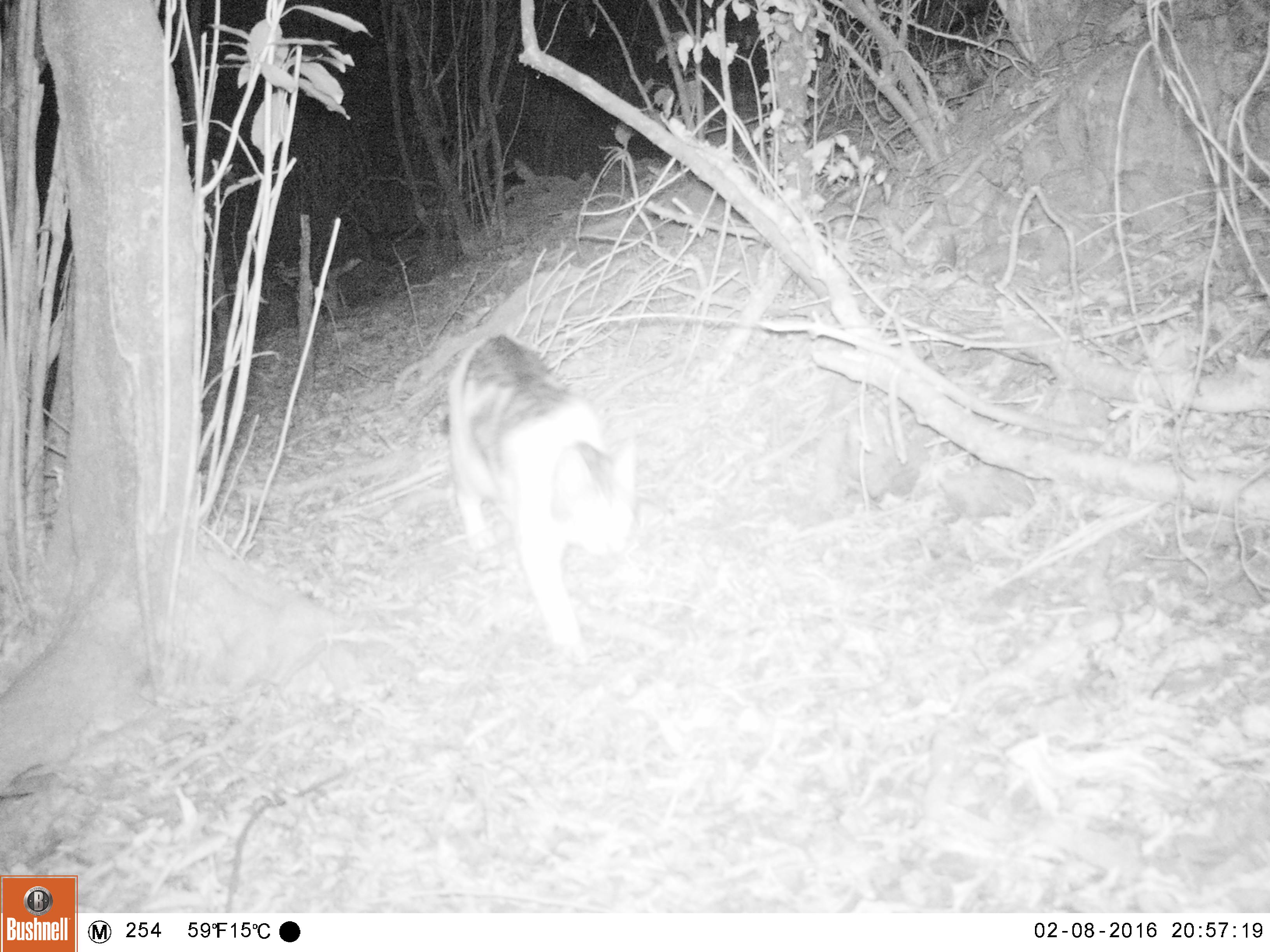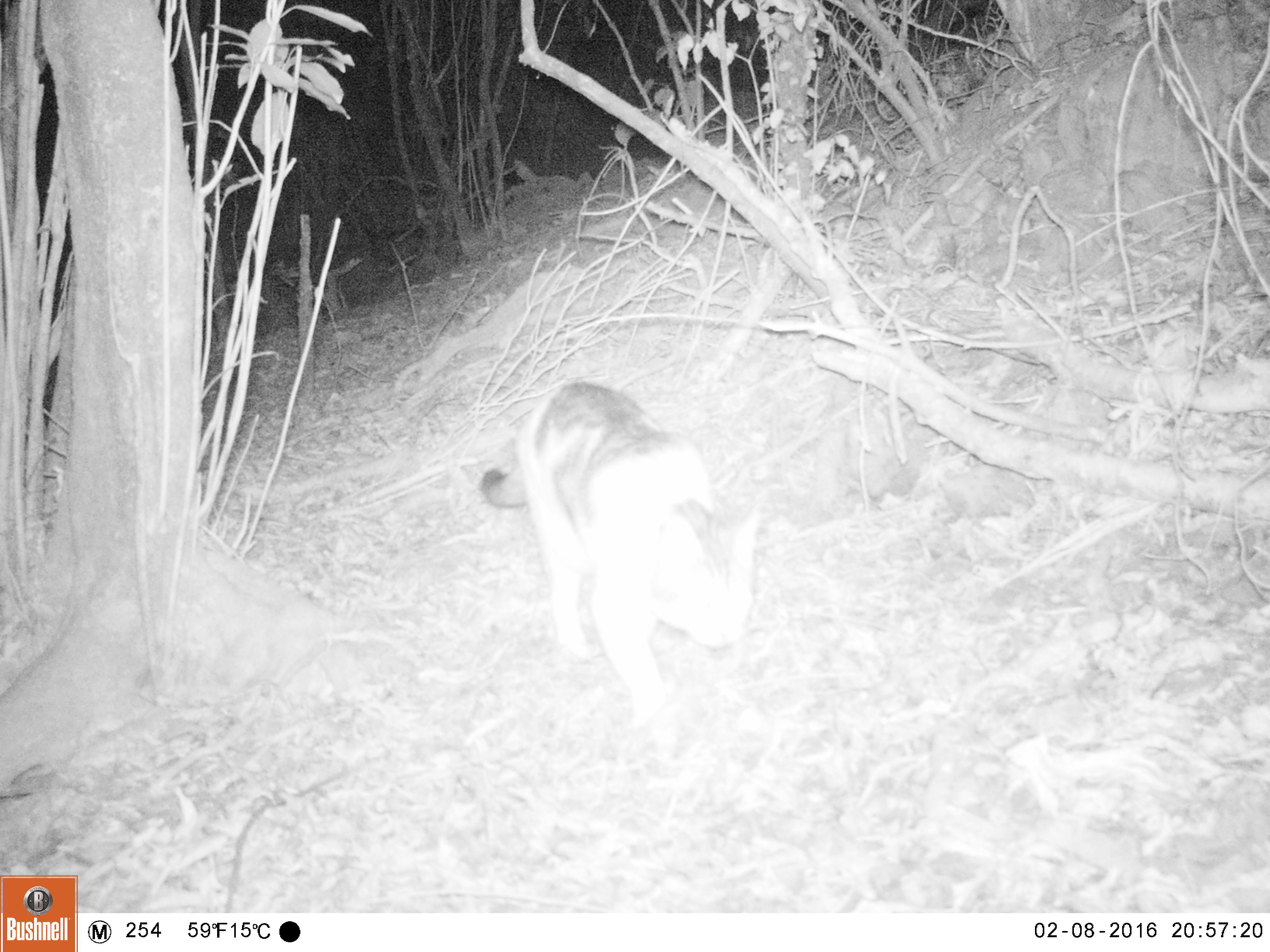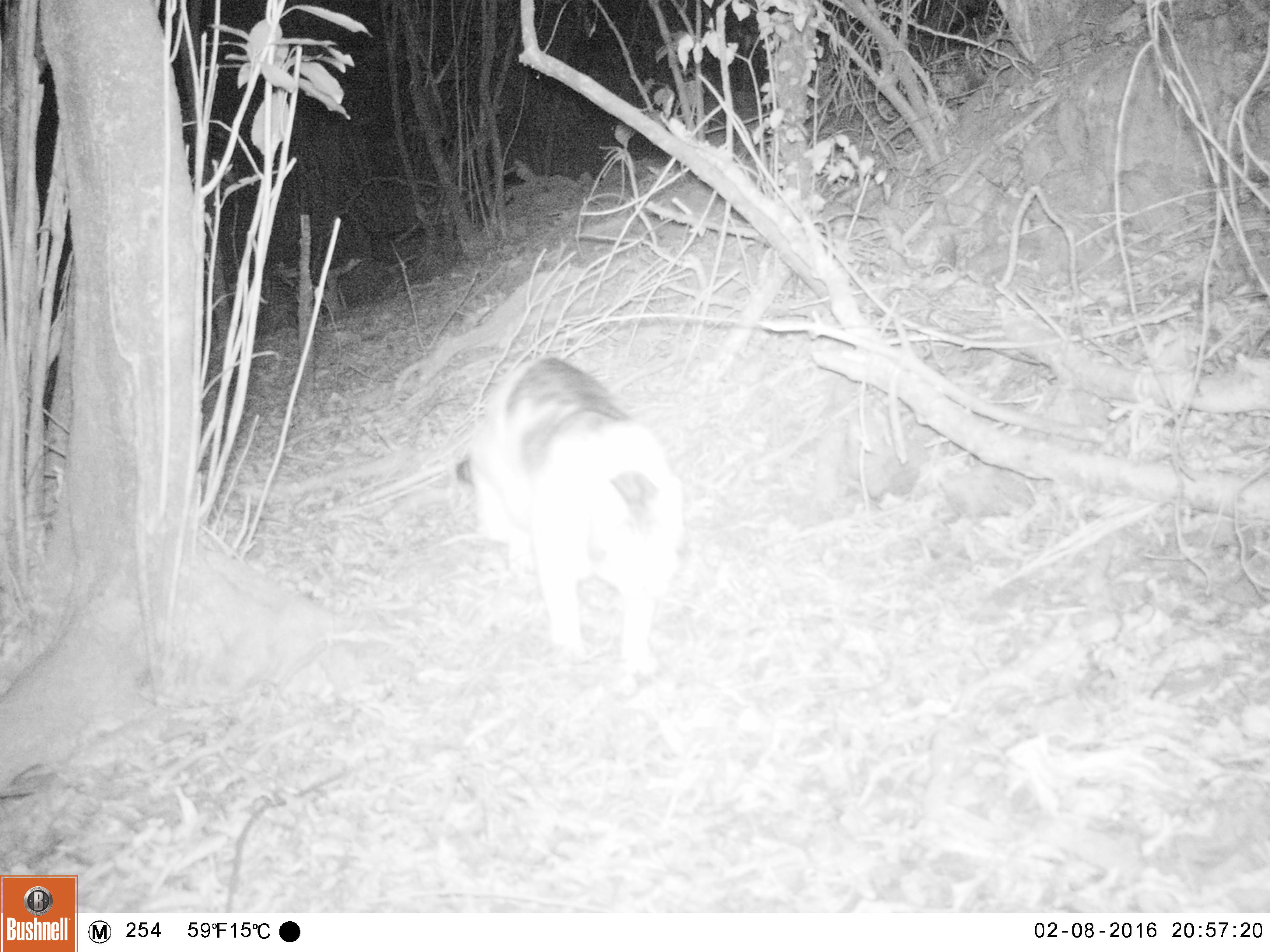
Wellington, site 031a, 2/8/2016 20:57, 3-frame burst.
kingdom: Animalia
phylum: Chordata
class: Mammalia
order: Carnivora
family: Felidae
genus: Felis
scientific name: Felis catus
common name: cat